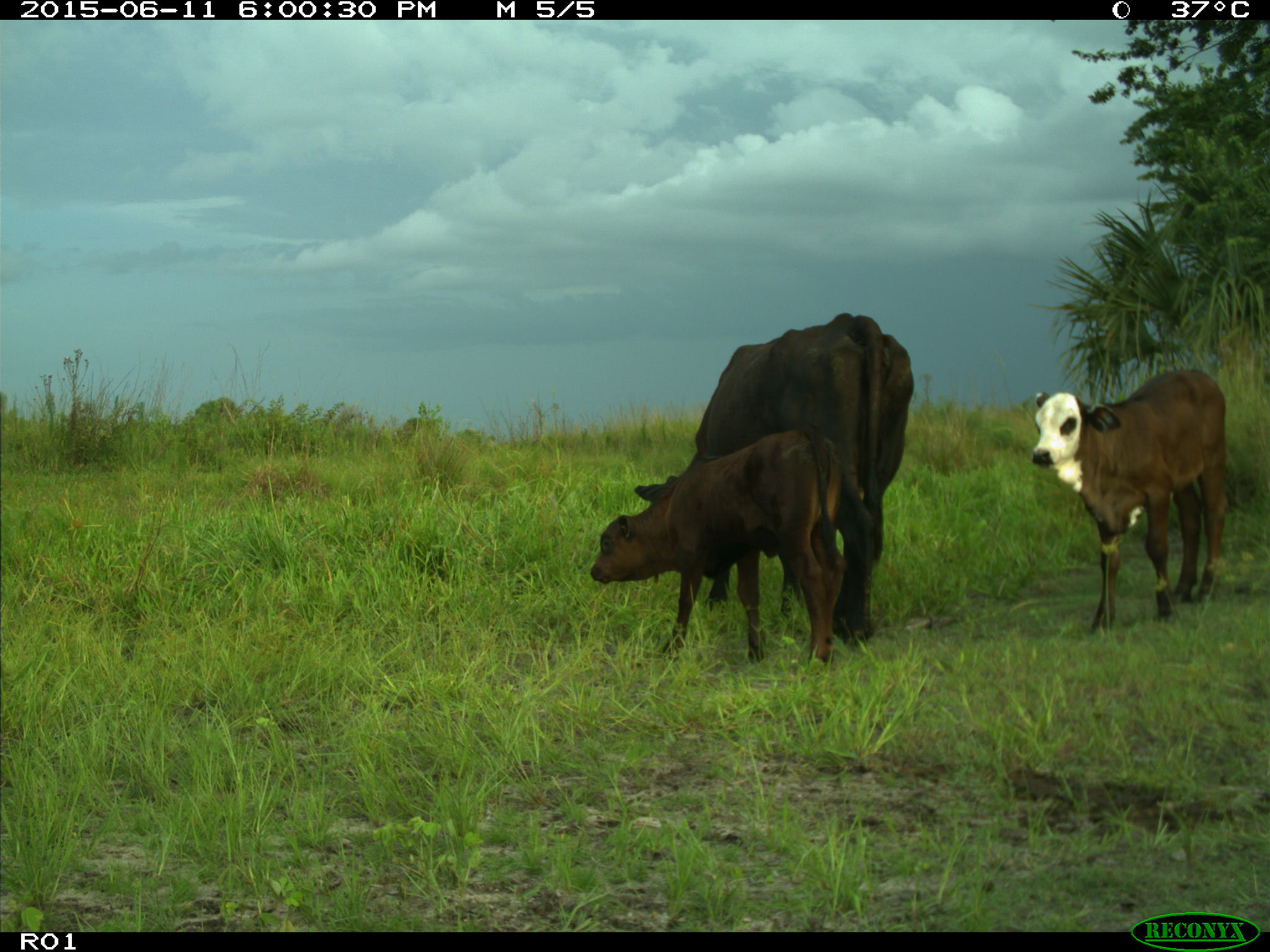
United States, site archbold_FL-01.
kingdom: Animalia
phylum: Chordata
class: Mammalia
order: Artiodactyla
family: Bovidae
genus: Bos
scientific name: Bos taurus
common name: domestic cow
Bos taurus (domestic cow).